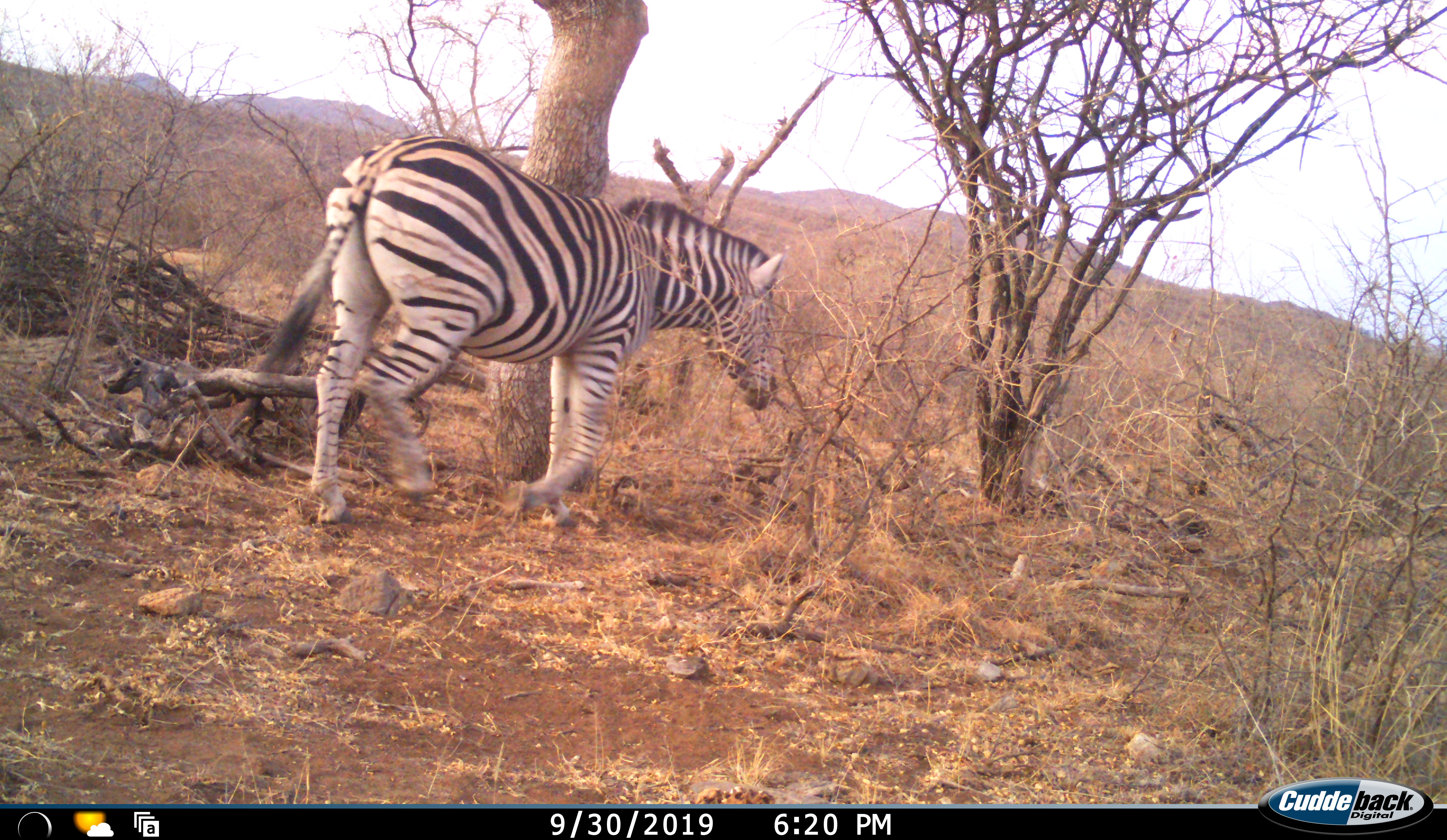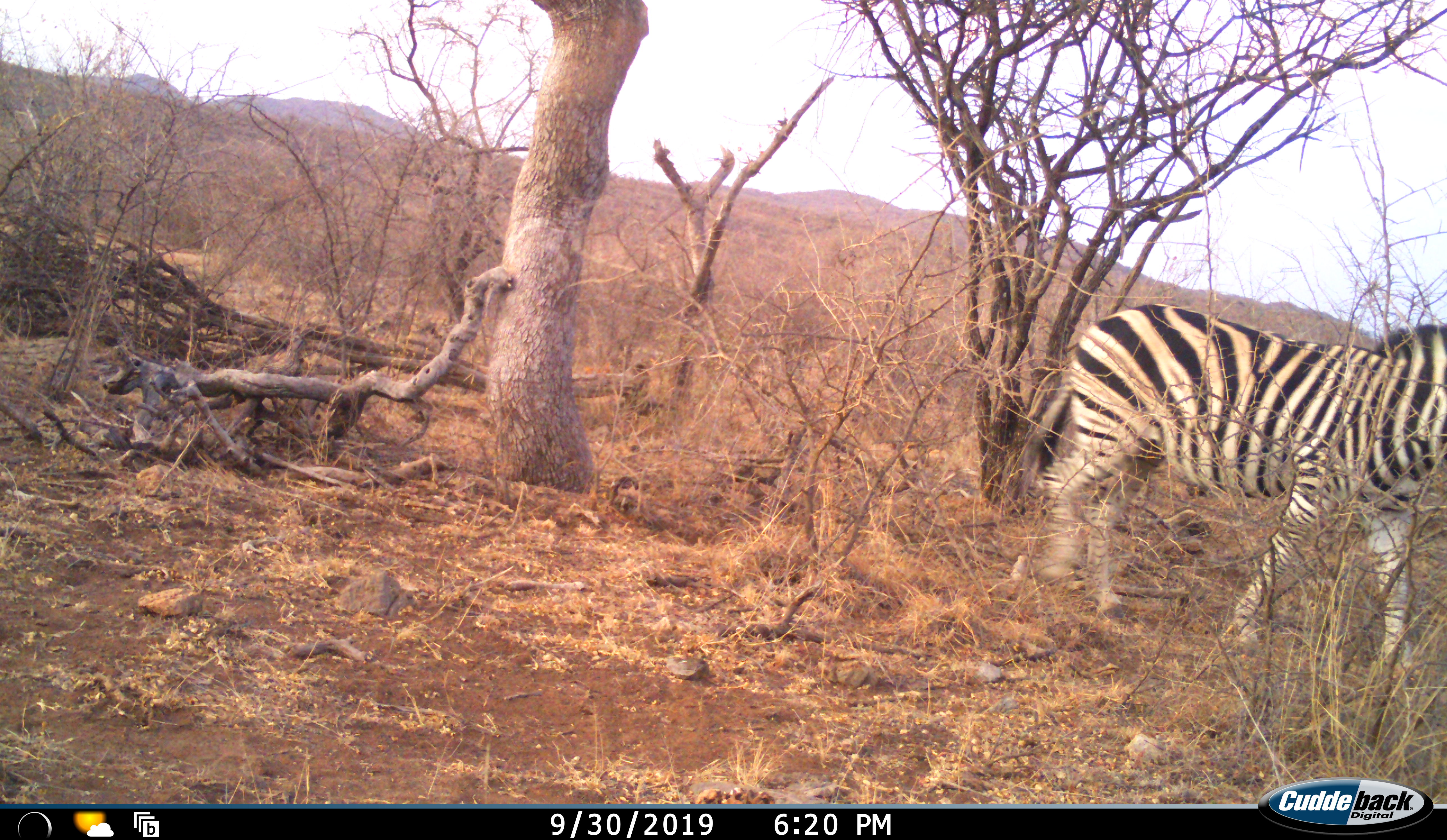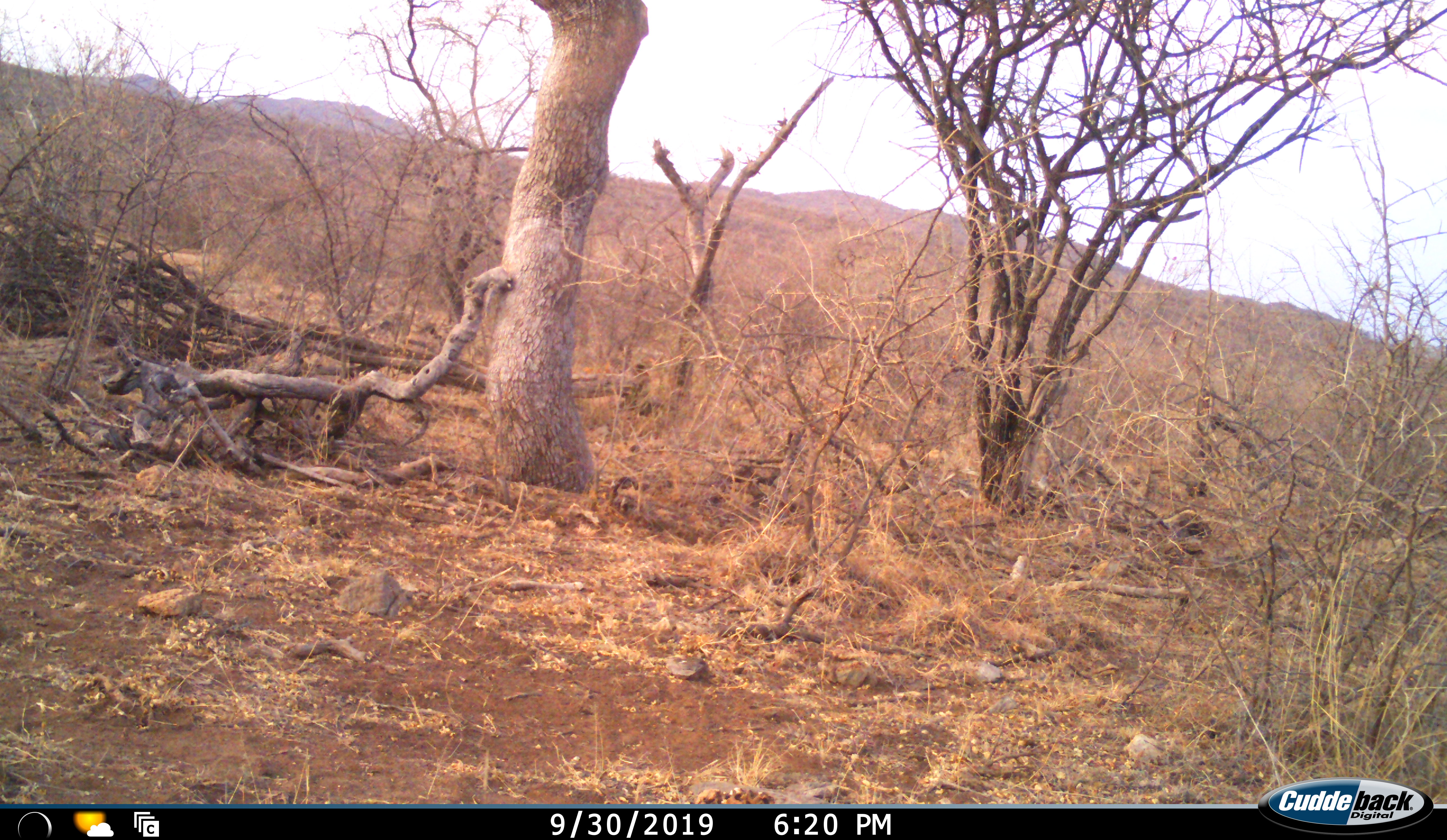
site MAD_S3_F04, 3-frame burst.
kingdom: Animalia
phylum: Chordata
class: Mammalia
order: Perissodactyla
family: Equidae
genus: Equus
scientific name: Equus quagga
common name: plains zebra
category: zebraplains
Zebraplains (plains zebra) (Equus quagga), count 1. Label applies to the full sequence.